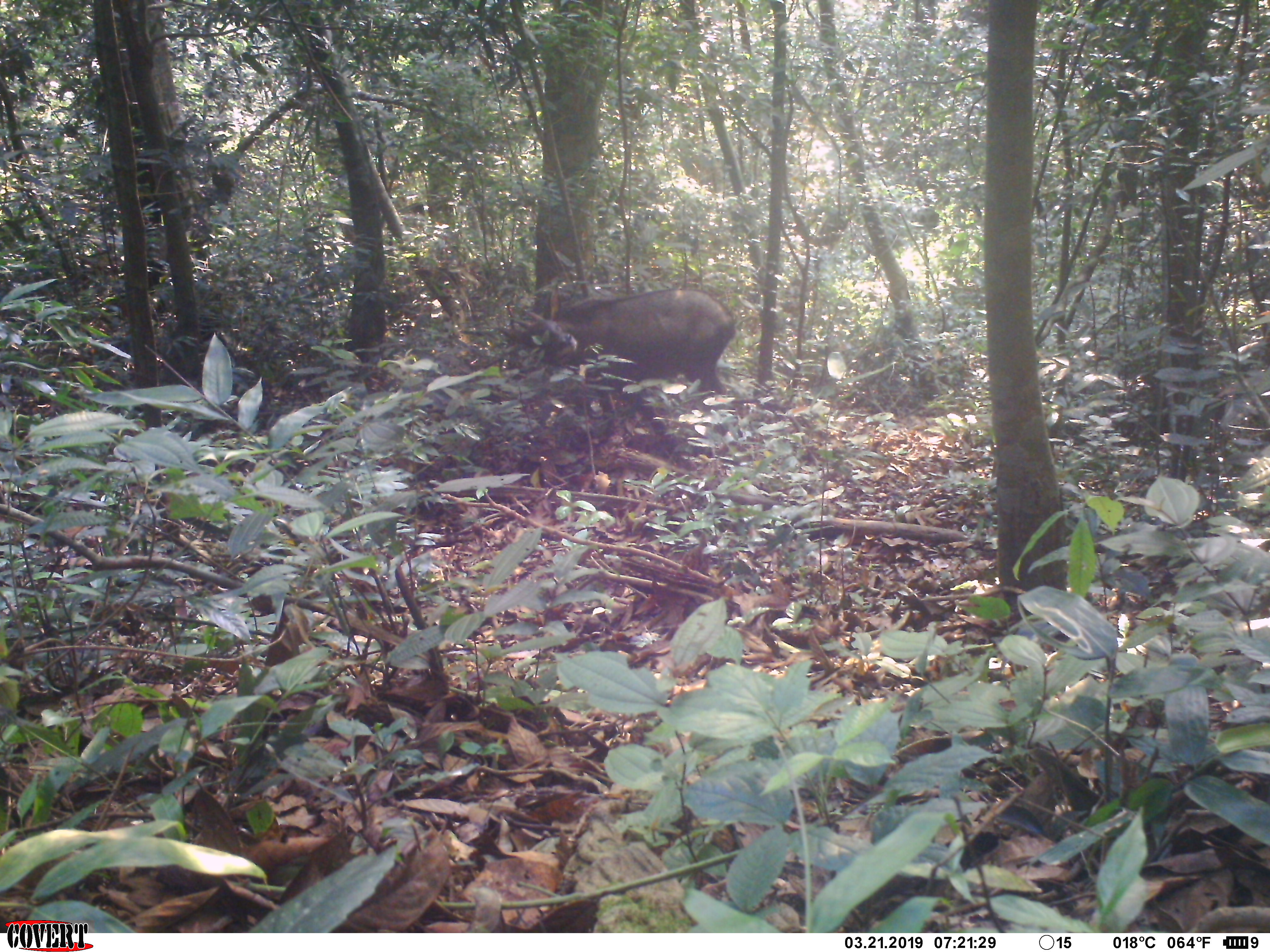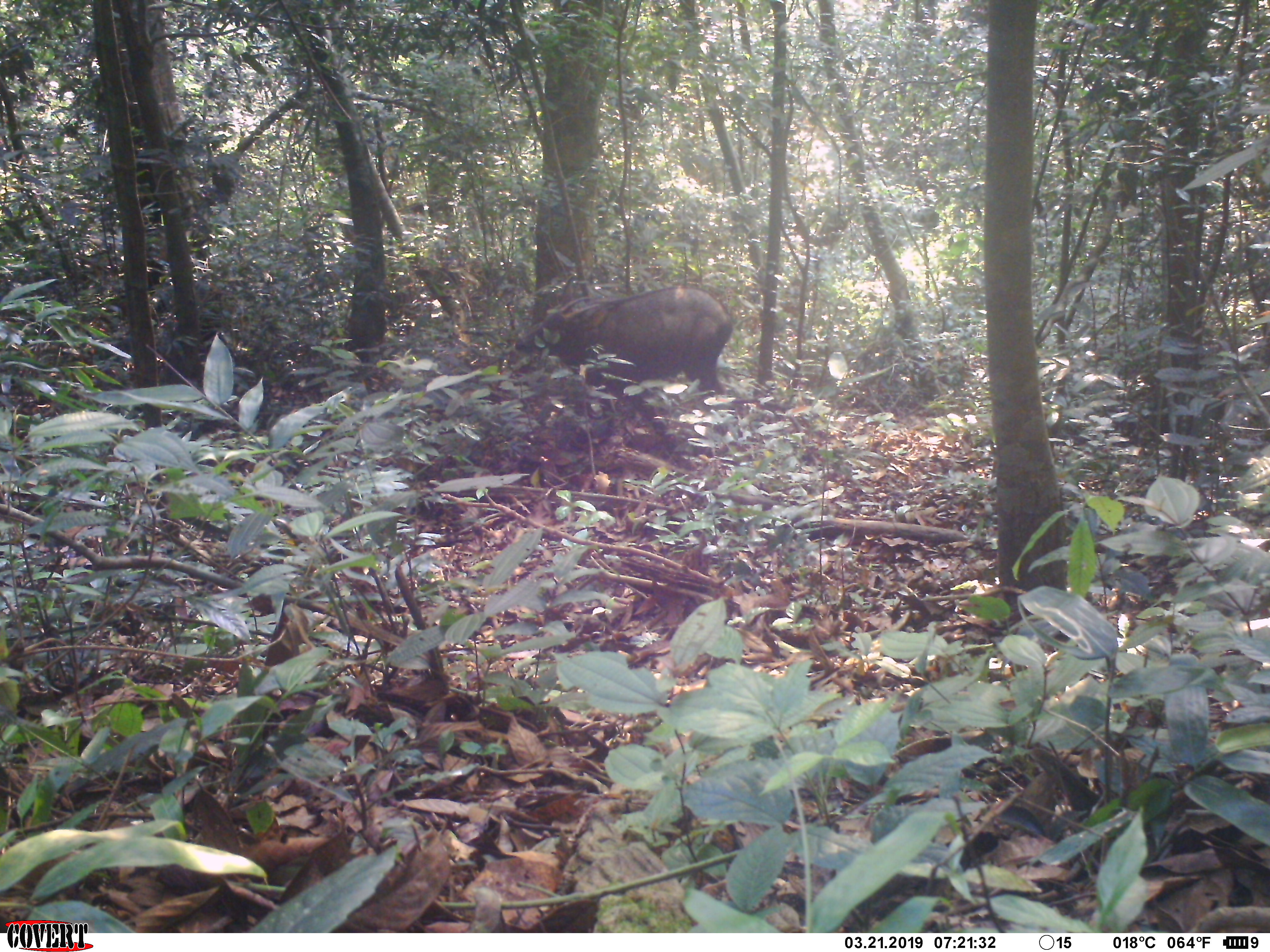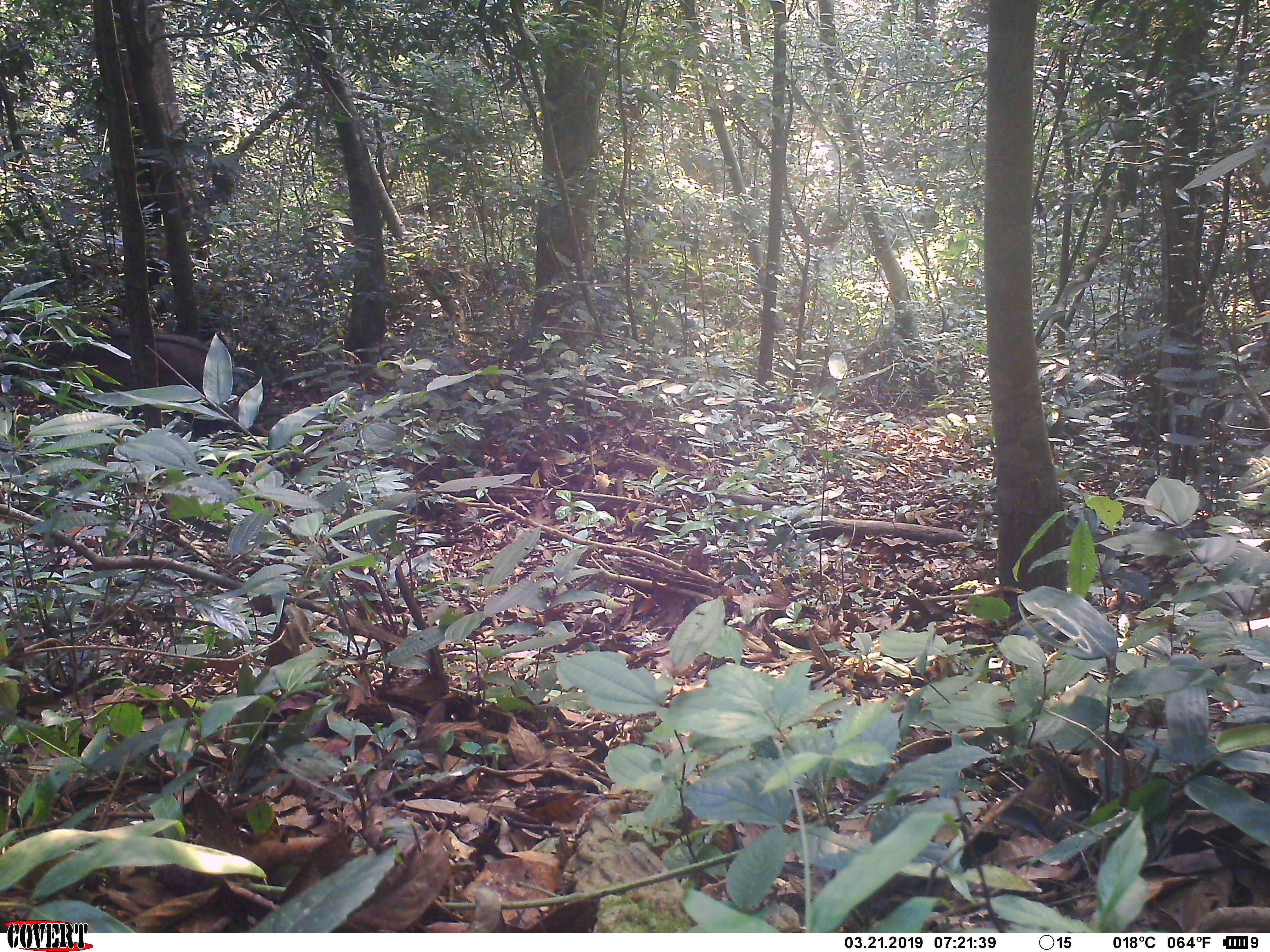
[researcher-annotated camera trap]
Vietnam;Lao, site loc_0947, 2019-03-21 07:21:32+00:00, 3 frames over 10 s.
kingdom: Animalia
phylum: Chordata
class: Mammalia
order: Artiodactyla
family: Bovidae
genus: Capricornis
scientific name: Capricornis sumatraensis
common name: chinese serow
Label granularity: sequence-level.